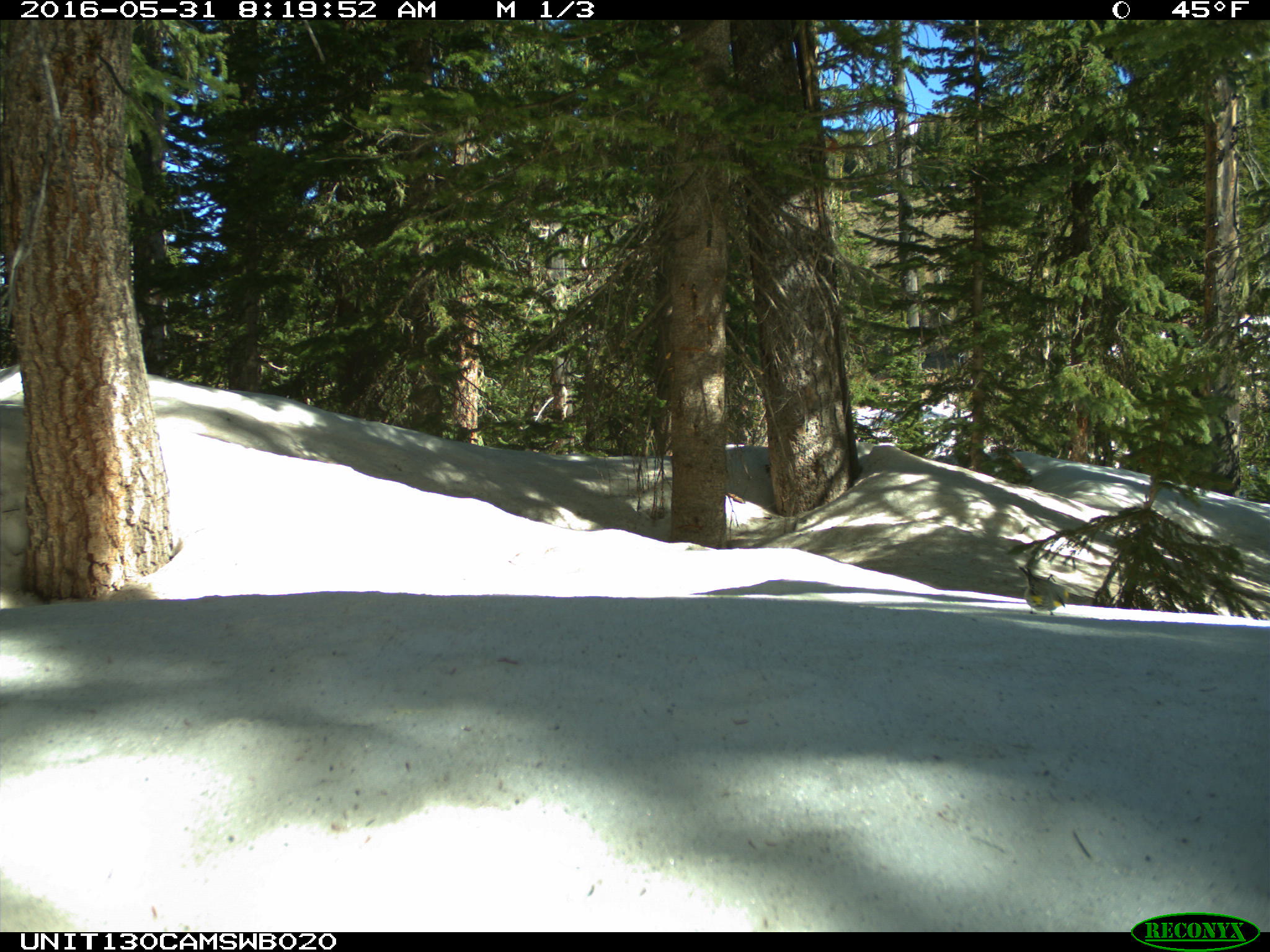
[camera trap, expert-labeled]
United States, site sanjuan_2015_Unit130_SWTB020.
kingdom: Animalia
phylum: Chordata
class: Aves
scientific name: Aves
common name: birds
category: unidentified bird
Unidentified bird (birds) (Aves).